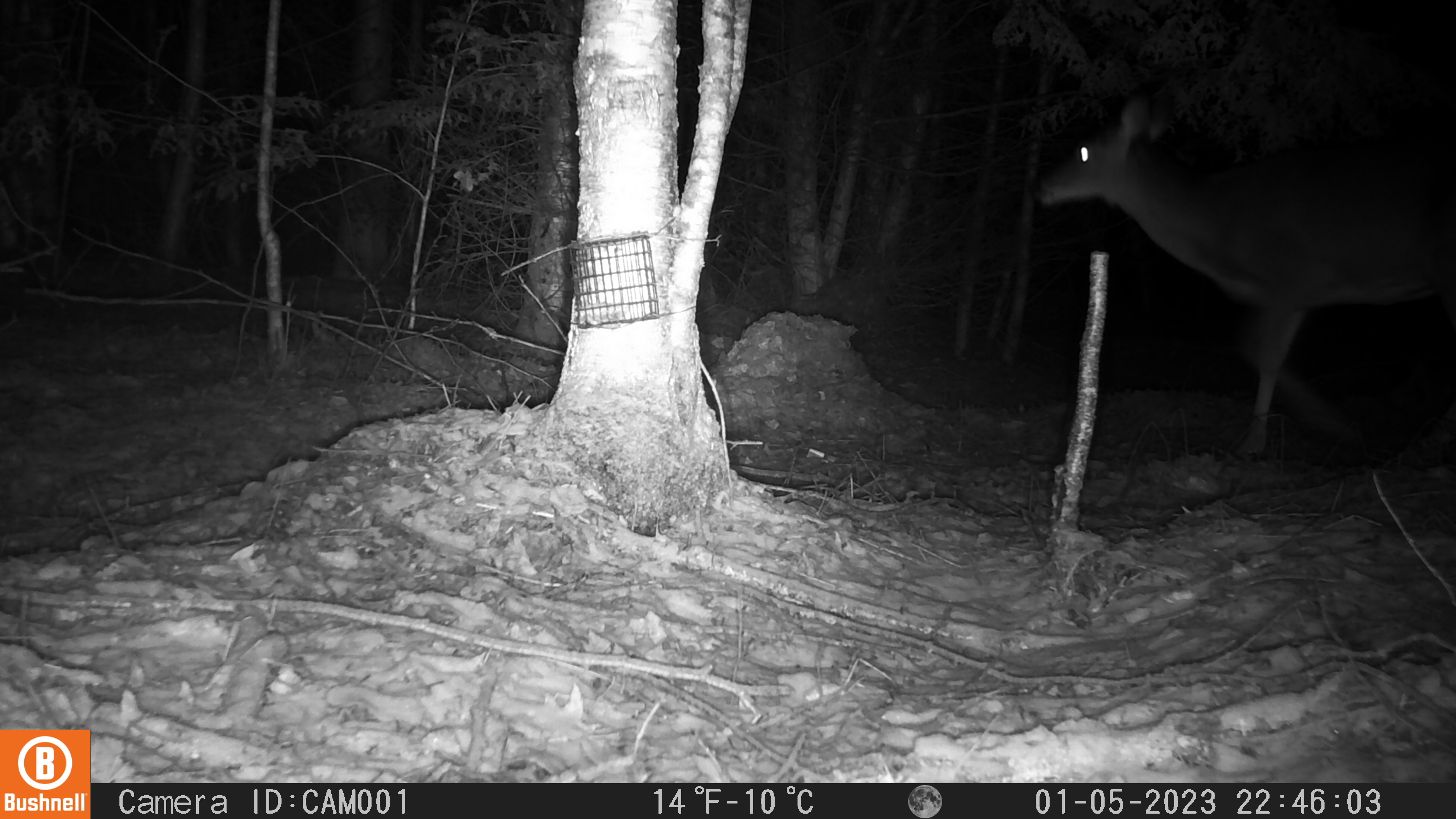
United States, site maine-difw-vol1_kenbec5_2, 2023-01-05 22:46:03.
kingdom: Animalia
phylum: Chordata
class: Mammalia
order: Artiodactyla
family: Cervidae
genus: Odocoileus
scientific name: Odocoileus virginianus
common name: white-tailed deer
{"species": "white-tailed deer (Odocoileus virginianus)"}